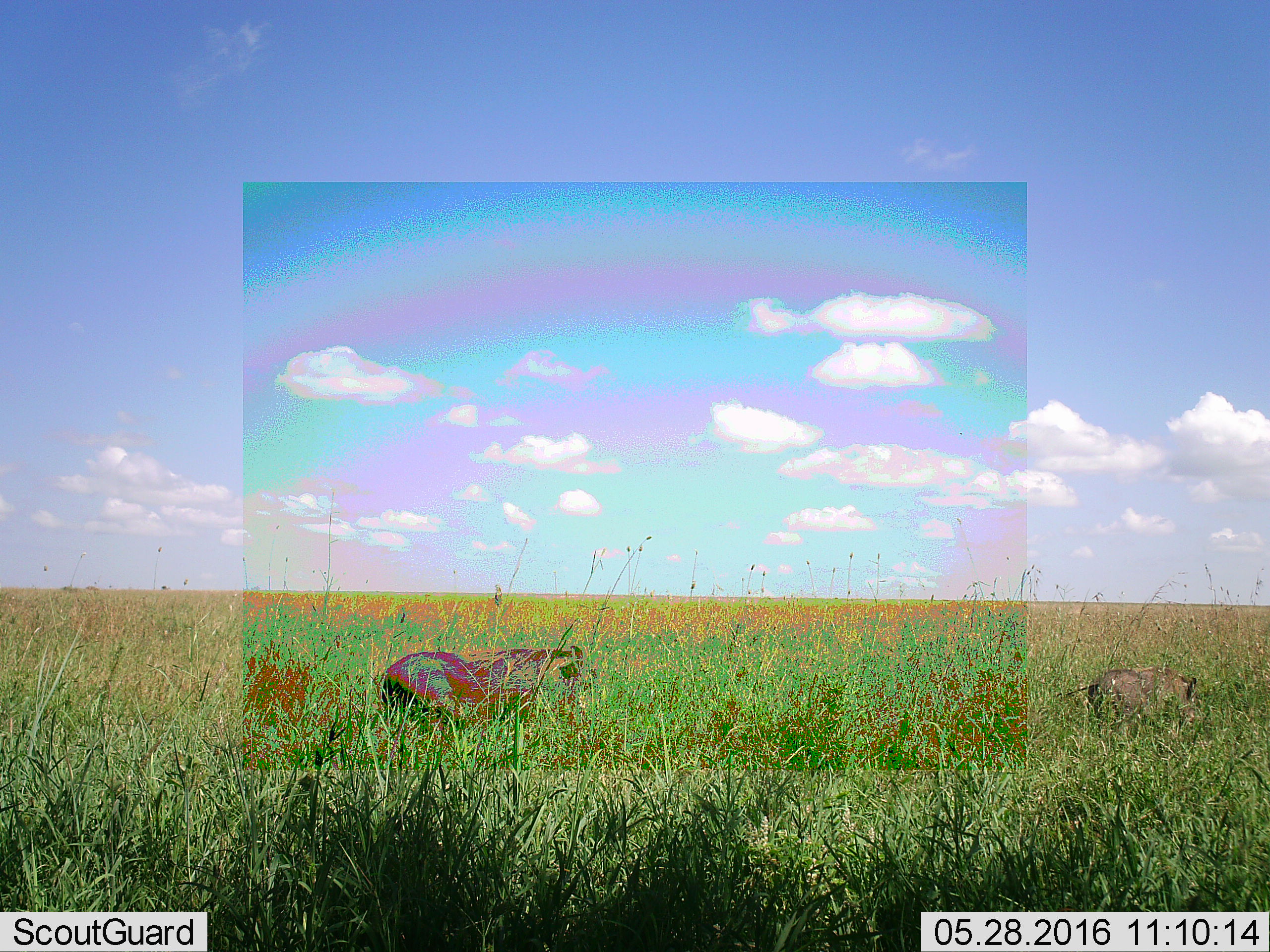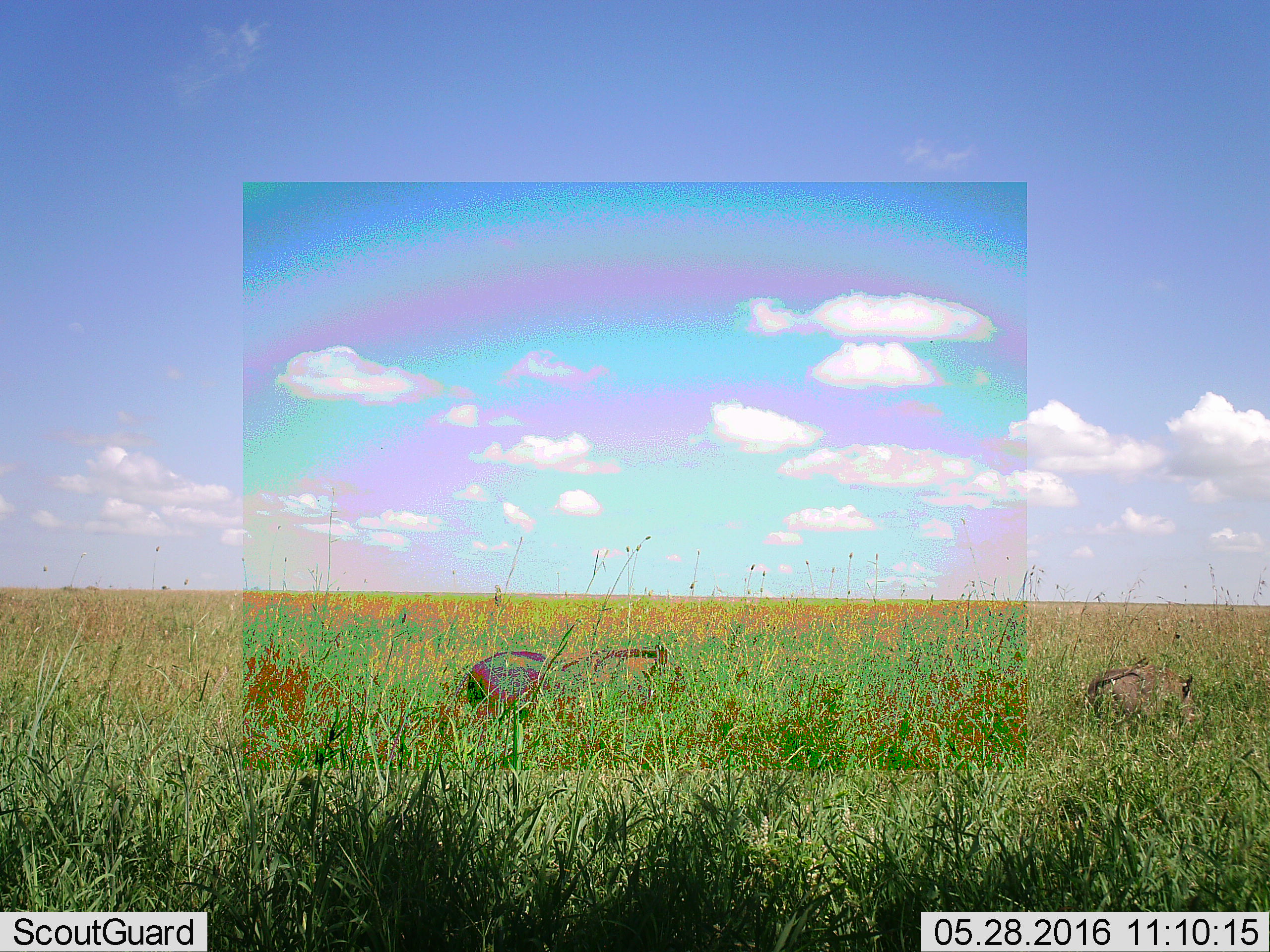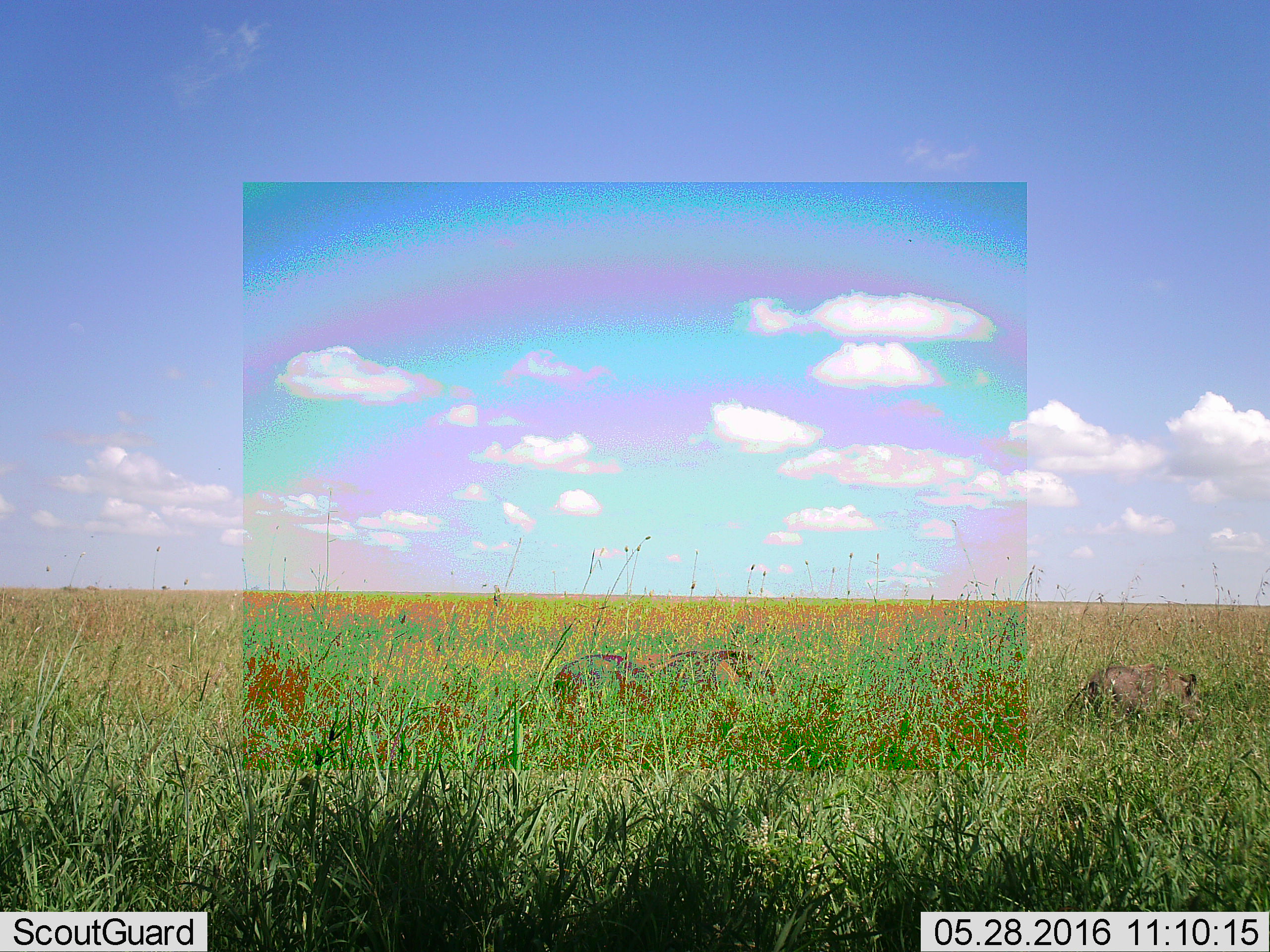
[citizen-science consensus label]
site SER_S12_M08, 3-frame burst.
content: unidentified animal